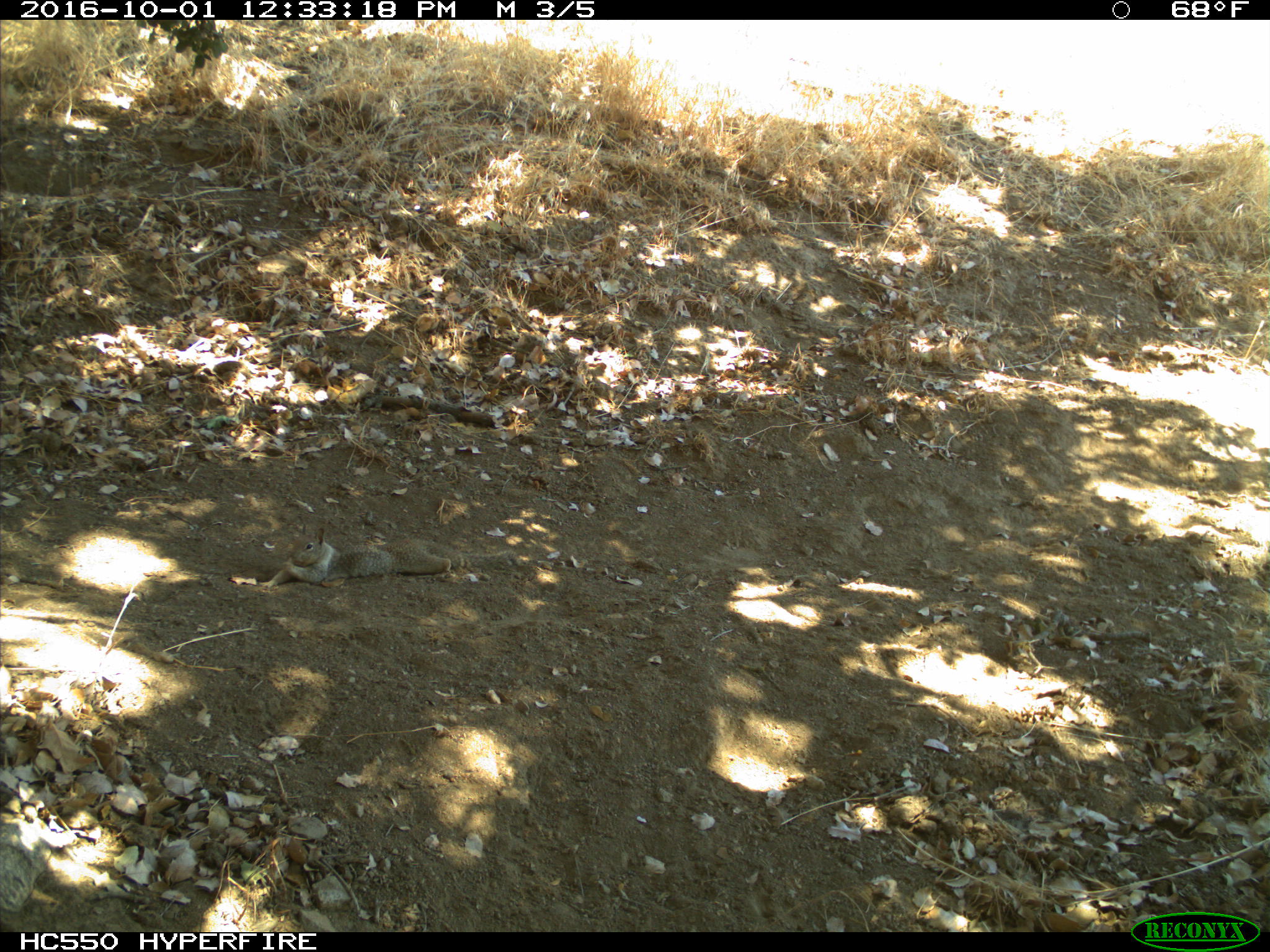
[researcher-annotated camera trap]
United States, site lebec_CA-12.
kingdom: Animalia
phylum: Chordata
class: Mammalia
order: Rodentia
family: Sciuridae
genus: Otospermophilus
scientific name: Otospermophilus beecheyi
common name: california ground squirrel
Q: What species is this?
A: Otospermophilus beecheyi (california ground squirrel).